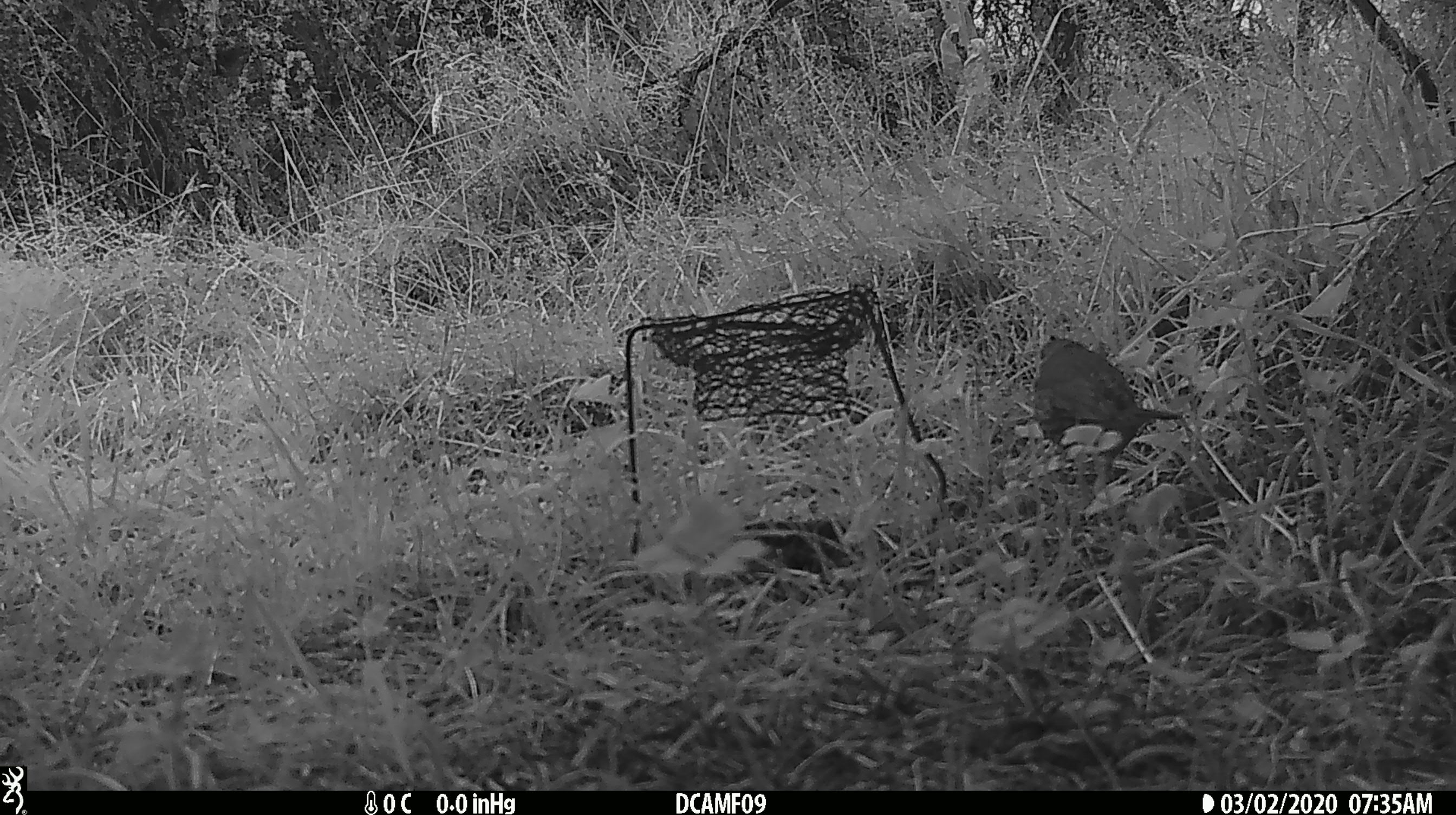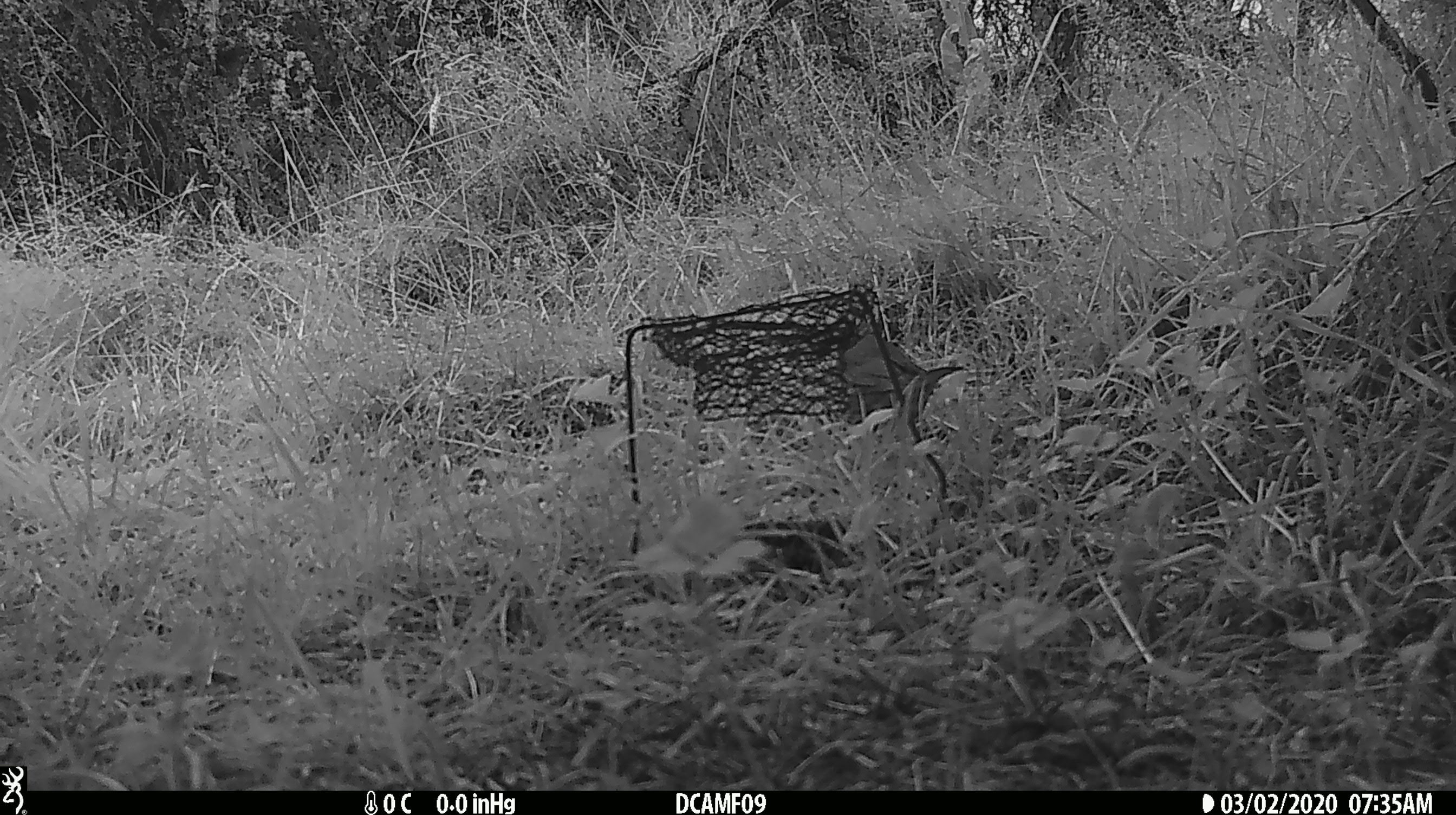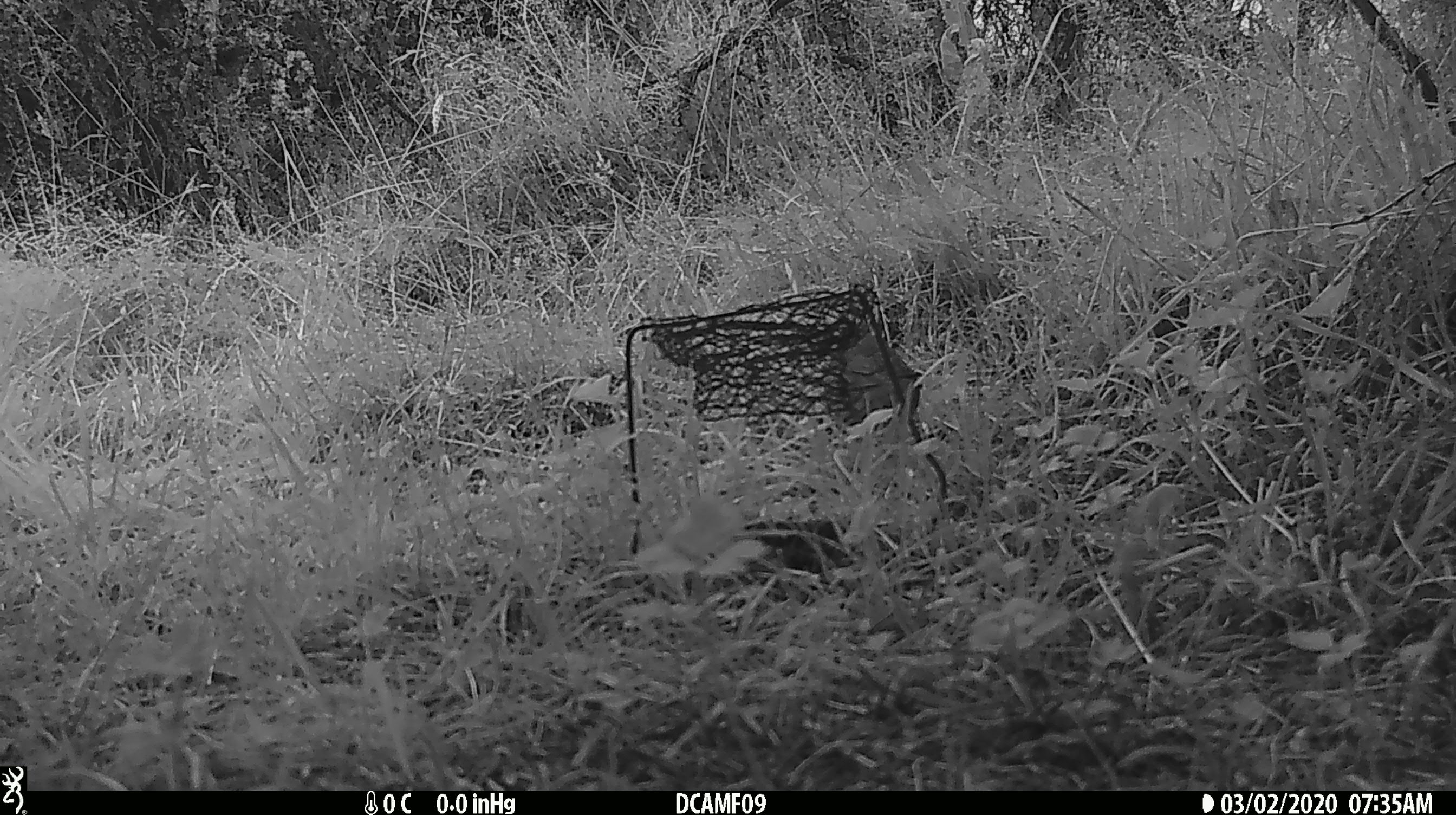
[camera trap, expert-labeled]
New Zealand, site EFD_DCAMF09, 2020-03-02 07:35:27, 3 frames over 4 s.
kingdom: Animalia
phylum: Chordata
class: Aves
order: Passeriformes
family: Turdidae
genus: Turdus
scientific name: Turdus philomelos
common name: song thrush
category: thrush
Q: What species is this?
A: Thrush (song thrush) (Turdus philomelos).